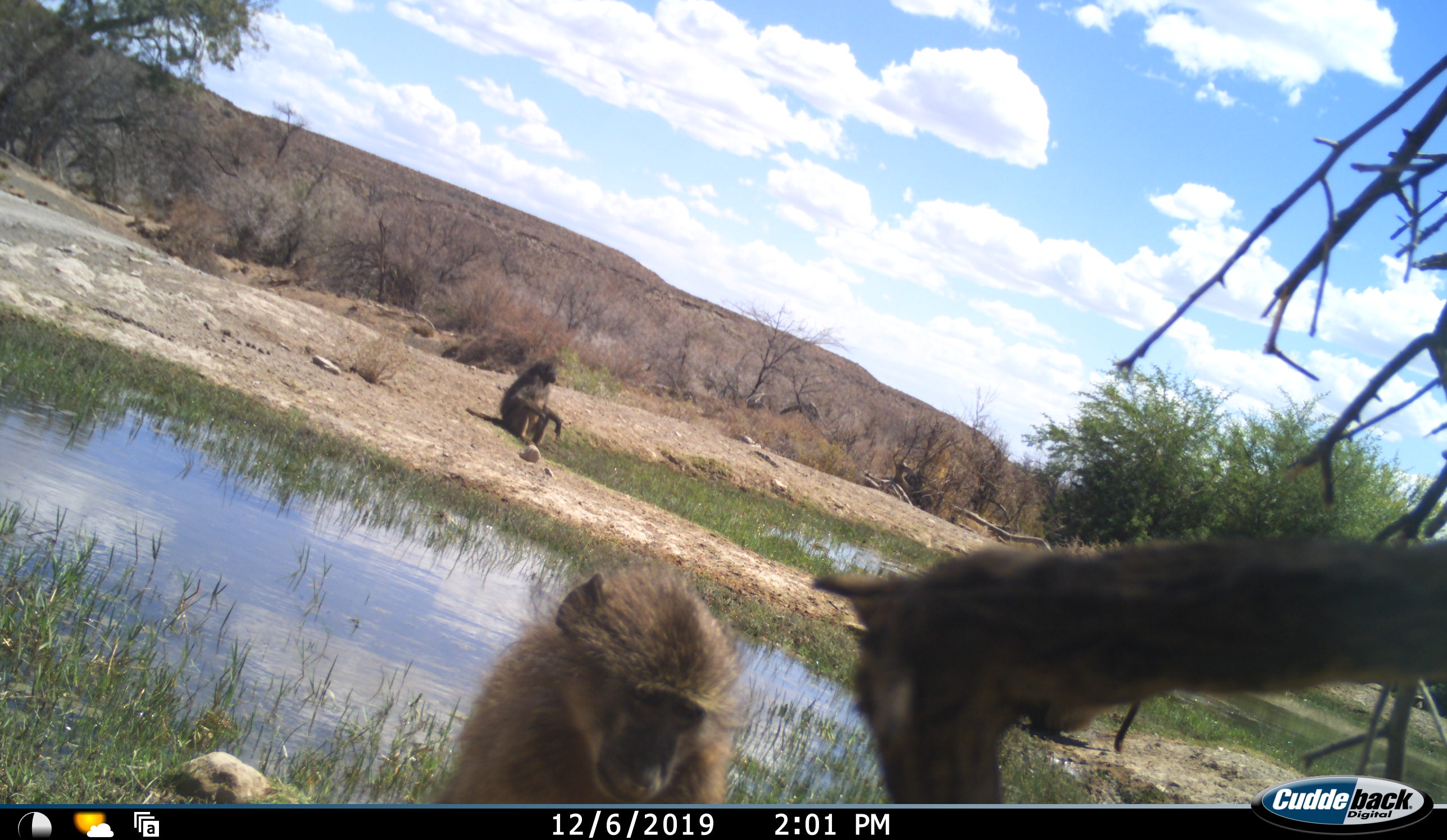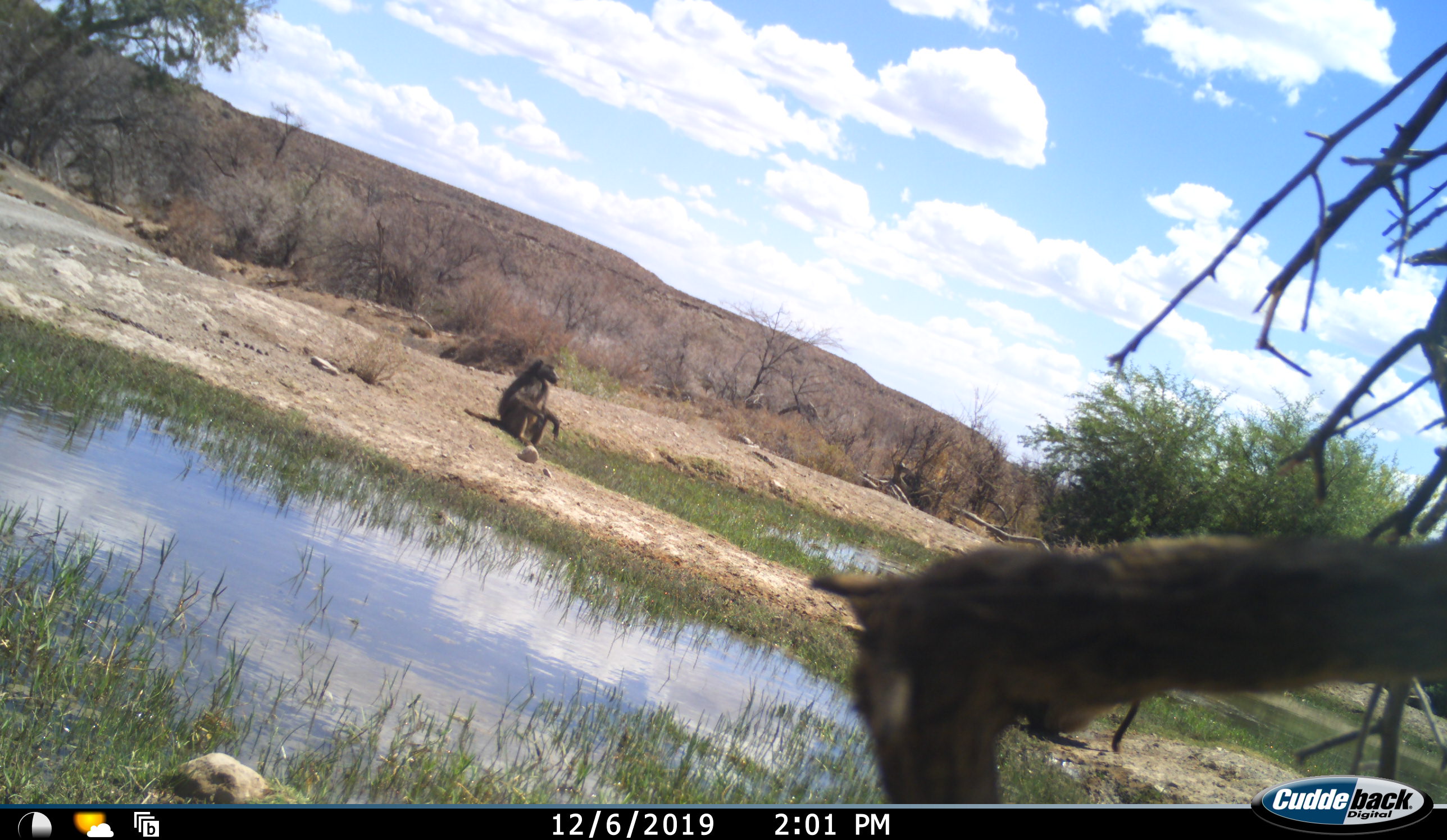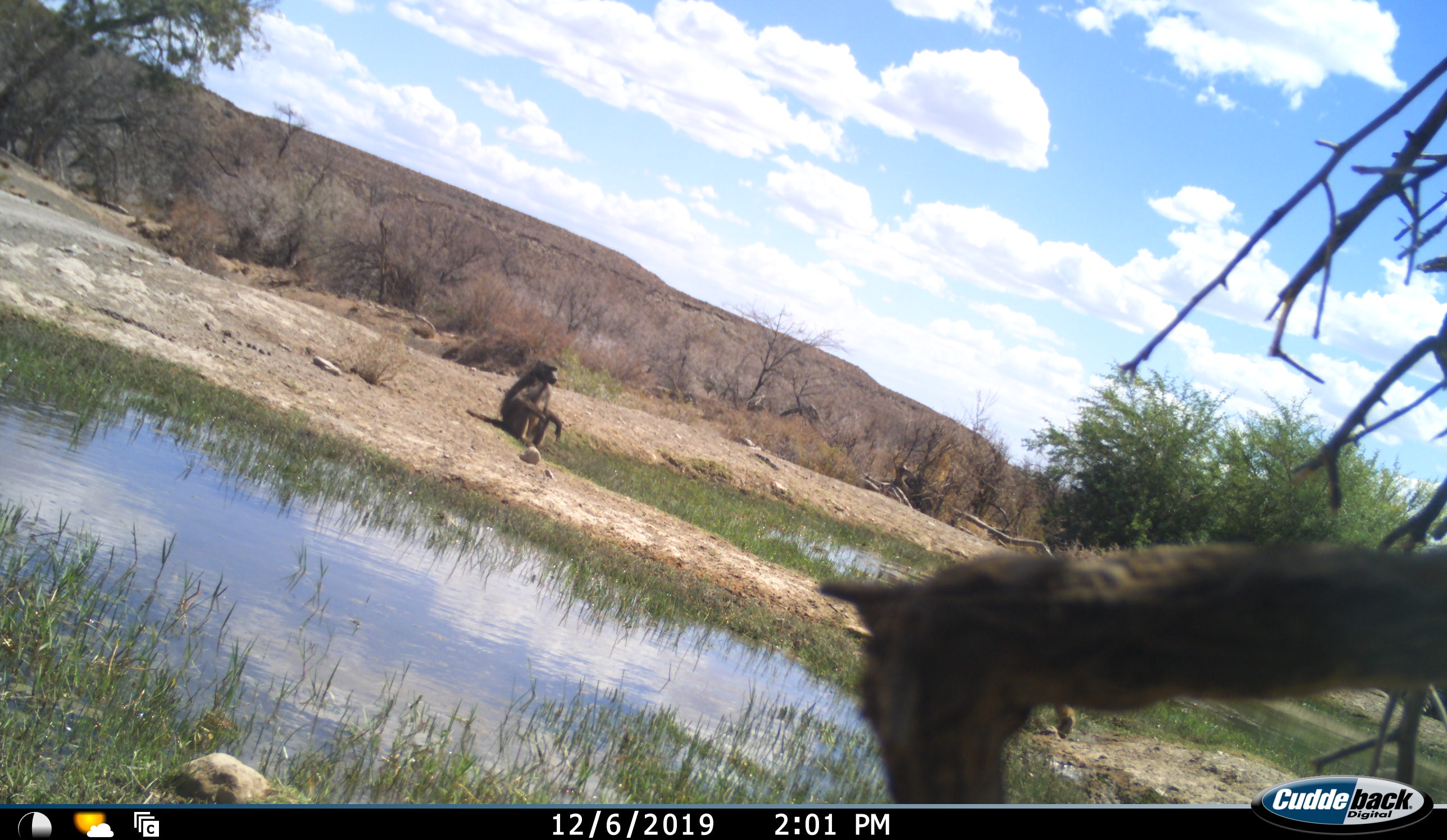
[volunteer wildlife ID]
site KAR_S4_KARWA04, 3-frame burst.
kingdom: Animalia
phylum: Chordata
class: Mammalia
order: Primates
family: Cercopithecidae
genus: Papio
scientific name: Papio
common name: baboon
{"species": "baboon (Papio)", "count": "3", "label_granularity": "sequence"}